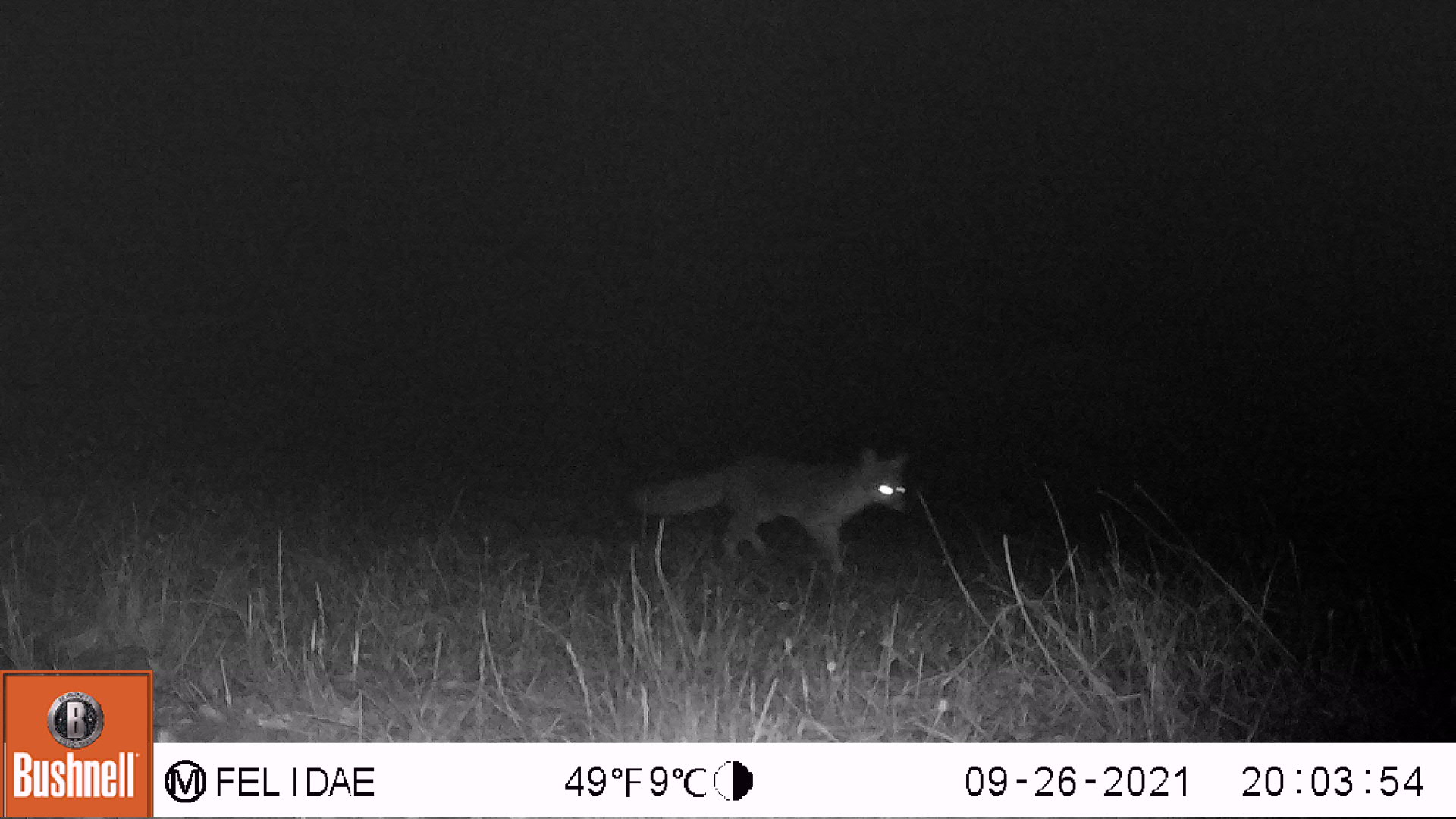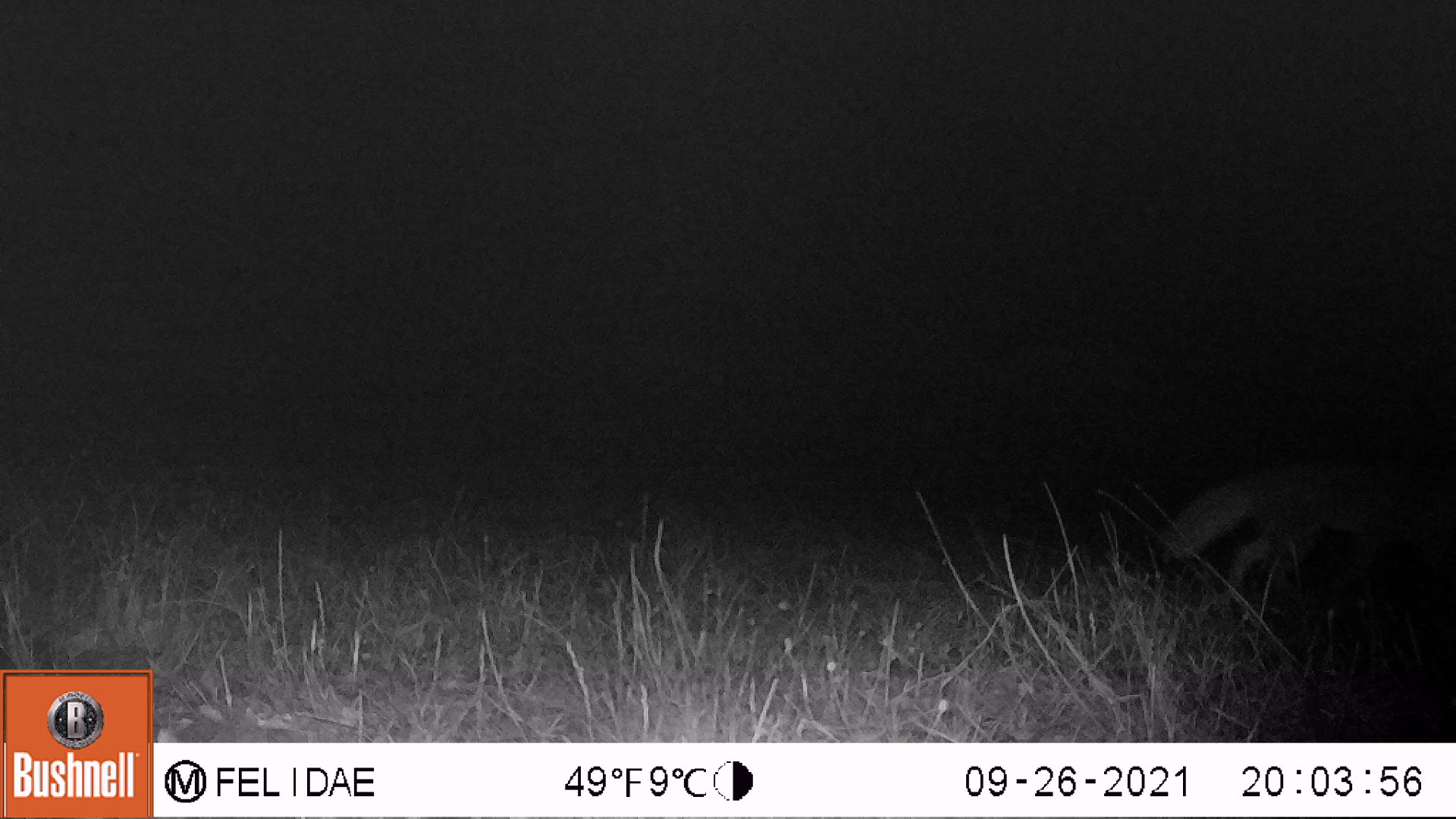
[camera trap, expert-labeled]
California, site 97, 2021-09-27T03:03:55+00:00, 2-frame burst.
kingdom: Animalia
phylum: Chordata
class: Mammalia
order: Carnivora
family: Canidae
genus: Urocyon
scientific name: Urocyon cinereoargenteus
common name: gray fox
Gray fox (Urocyon cinereoargenteus).